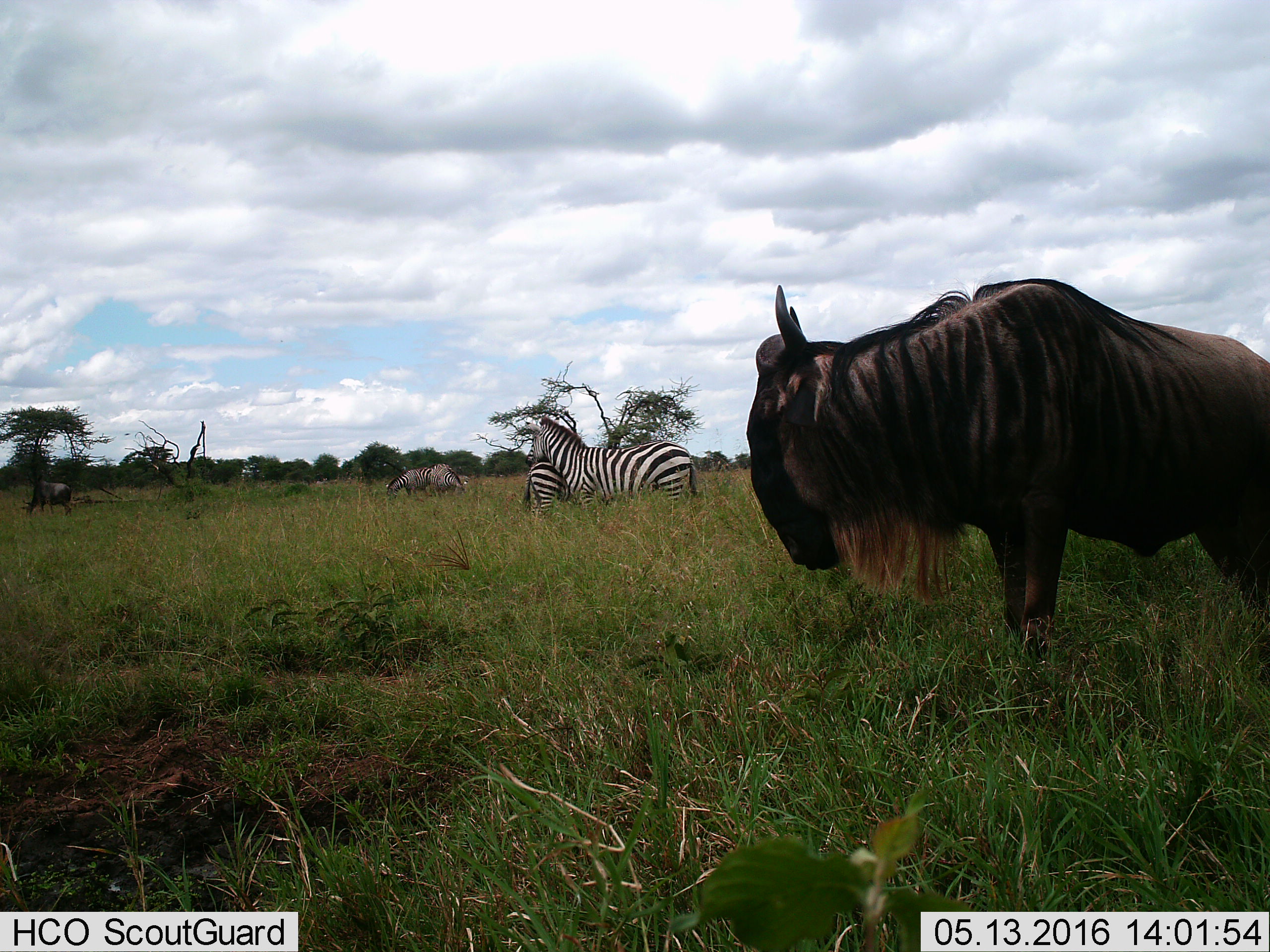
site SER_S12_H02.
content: unidentified animal